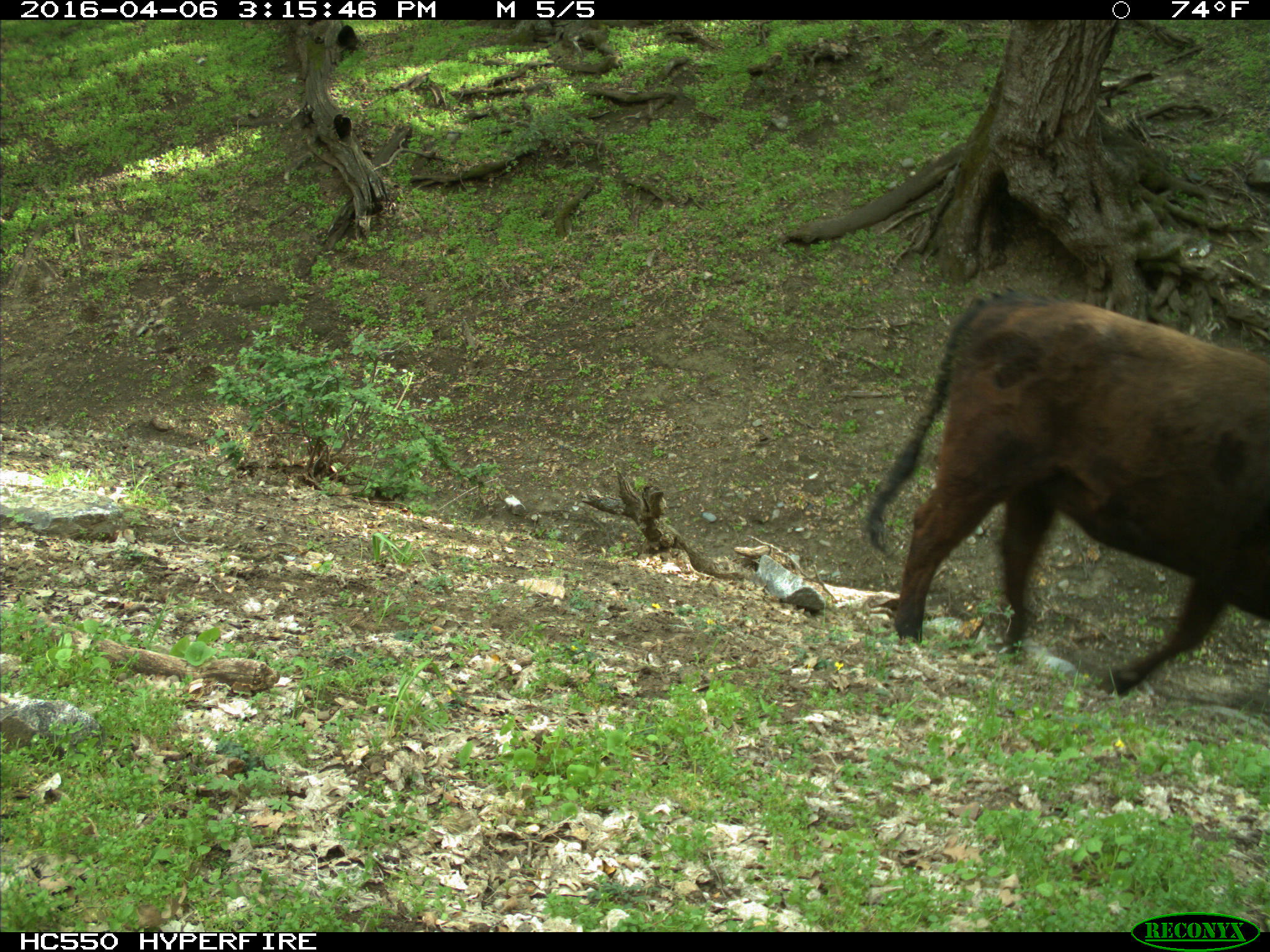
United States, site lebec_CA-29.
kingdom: Animalia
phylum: Chordata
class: Mammalia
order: Artiodactyla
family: Bovidae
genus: Bos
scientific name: Bos taurus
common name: domestic cow